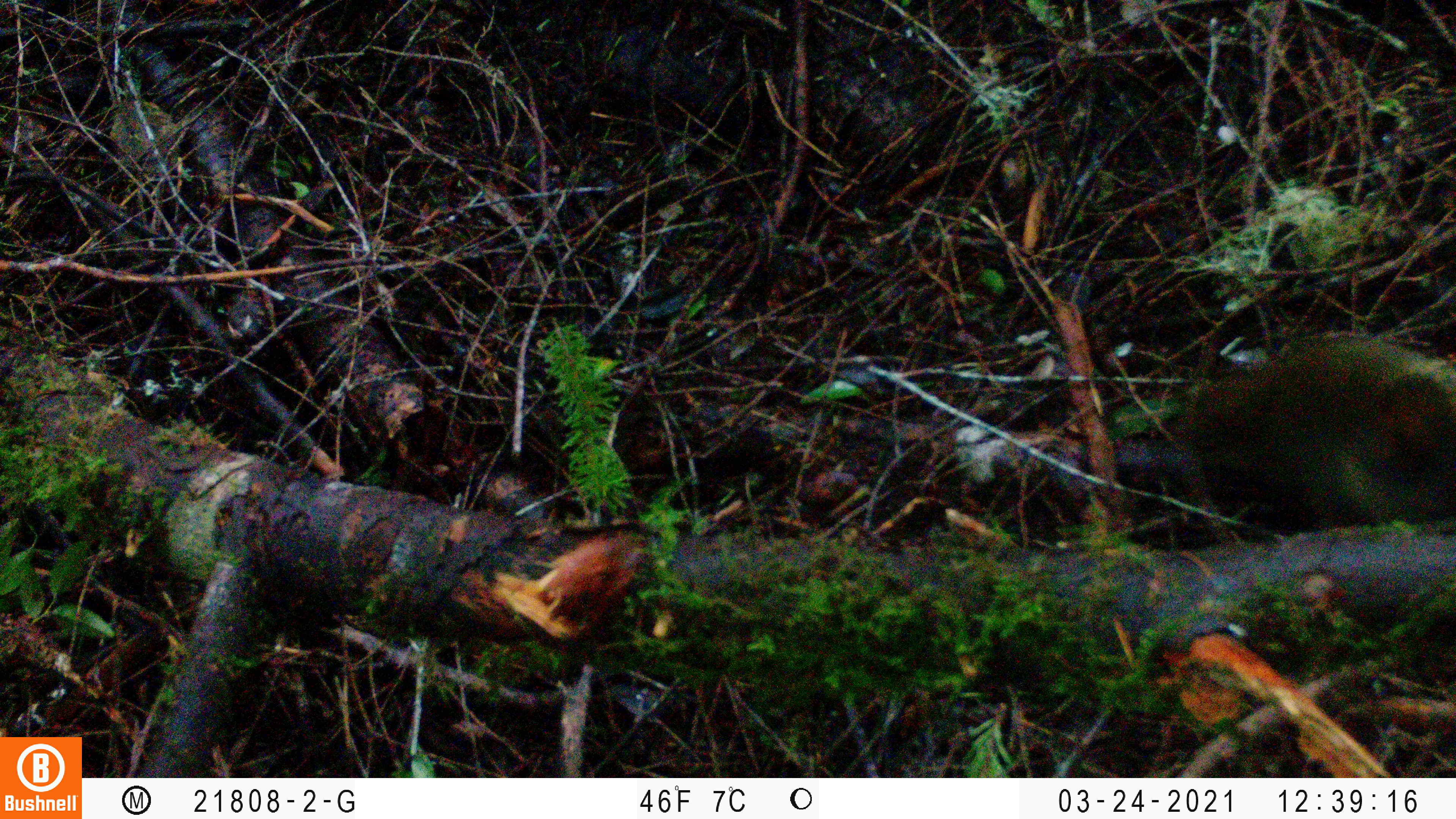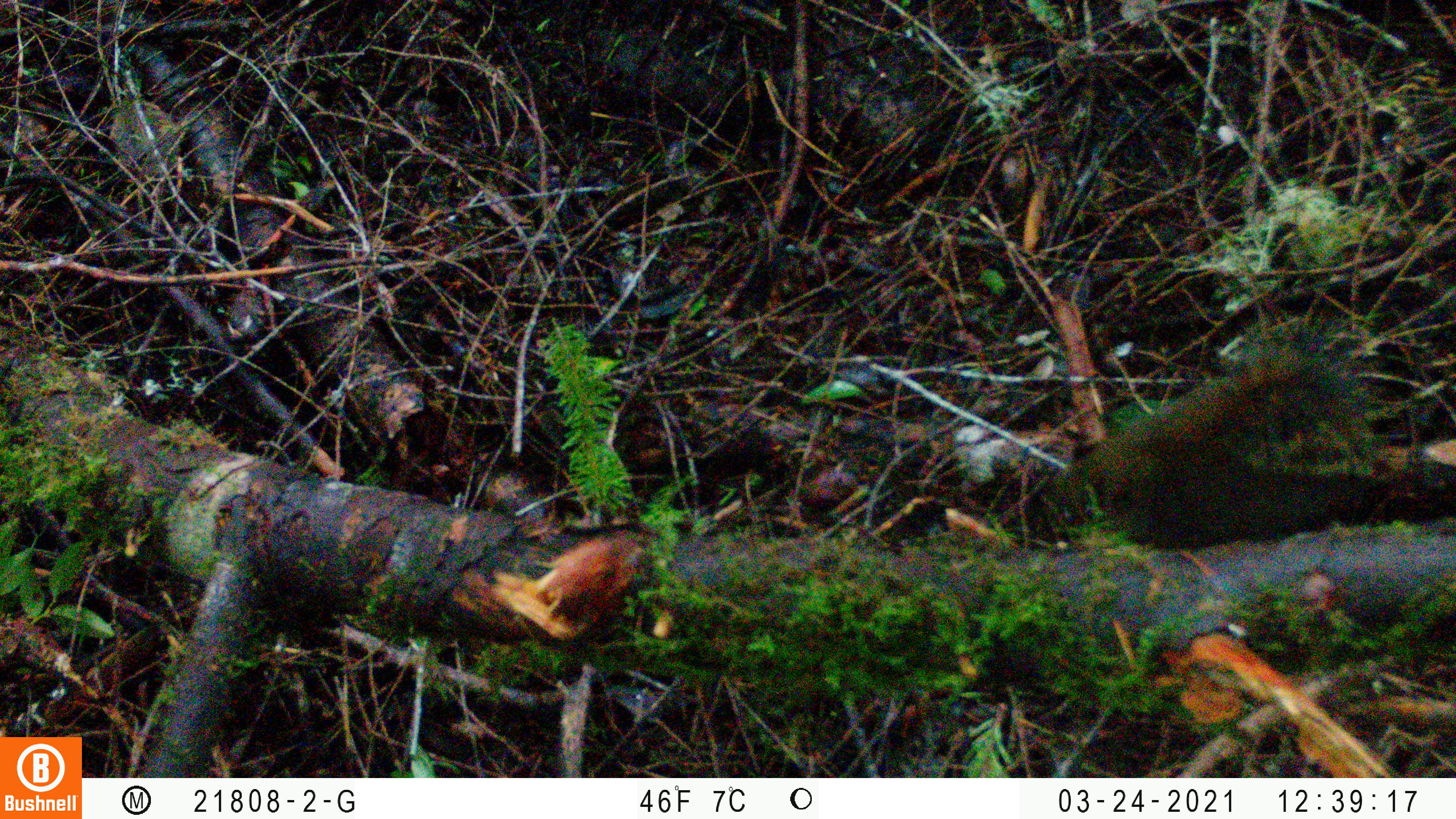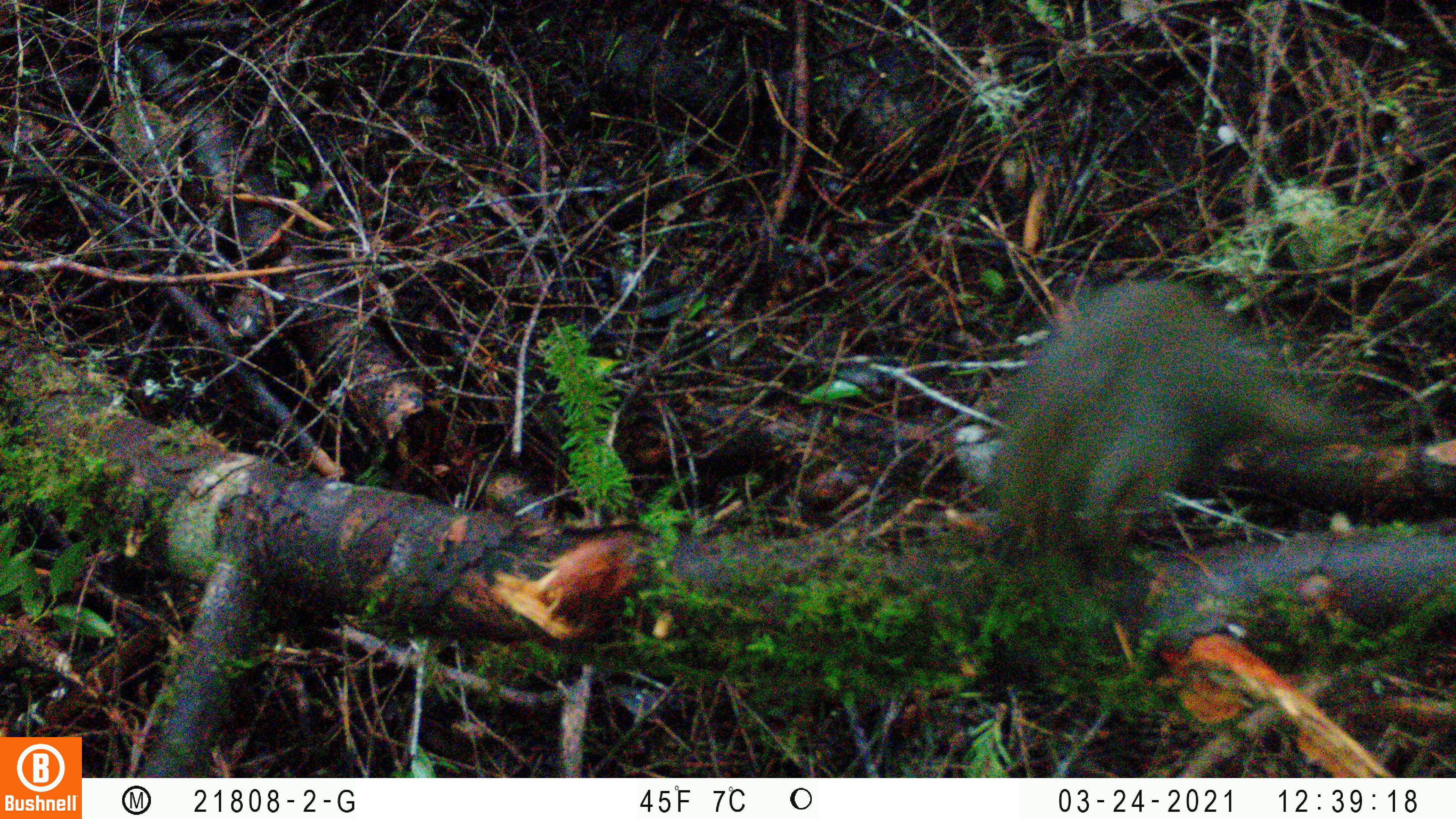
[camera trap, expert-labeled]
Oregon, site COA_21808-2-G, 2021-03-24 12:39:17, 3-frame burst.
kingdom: Animalia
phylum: Chordata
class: Mammalia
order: Rodentia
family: Sciuridae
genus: Tamiasciurus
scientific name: Tamiasciurus douglasii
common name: douglas squirrel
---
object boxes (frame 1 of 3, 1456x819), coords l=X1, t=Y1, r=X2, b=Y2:
douglas squirrel: l=1181, t=329, r=1447, b=552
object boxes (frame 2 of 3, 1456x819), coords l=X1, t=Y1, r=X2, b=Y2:
douglas squirrel: l=1091, t=315, r=1455, b=552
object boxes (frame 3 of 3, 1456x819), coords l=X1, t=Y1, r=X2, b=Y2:
douglas squirrel: l=972, t=272, r=1343, b=595